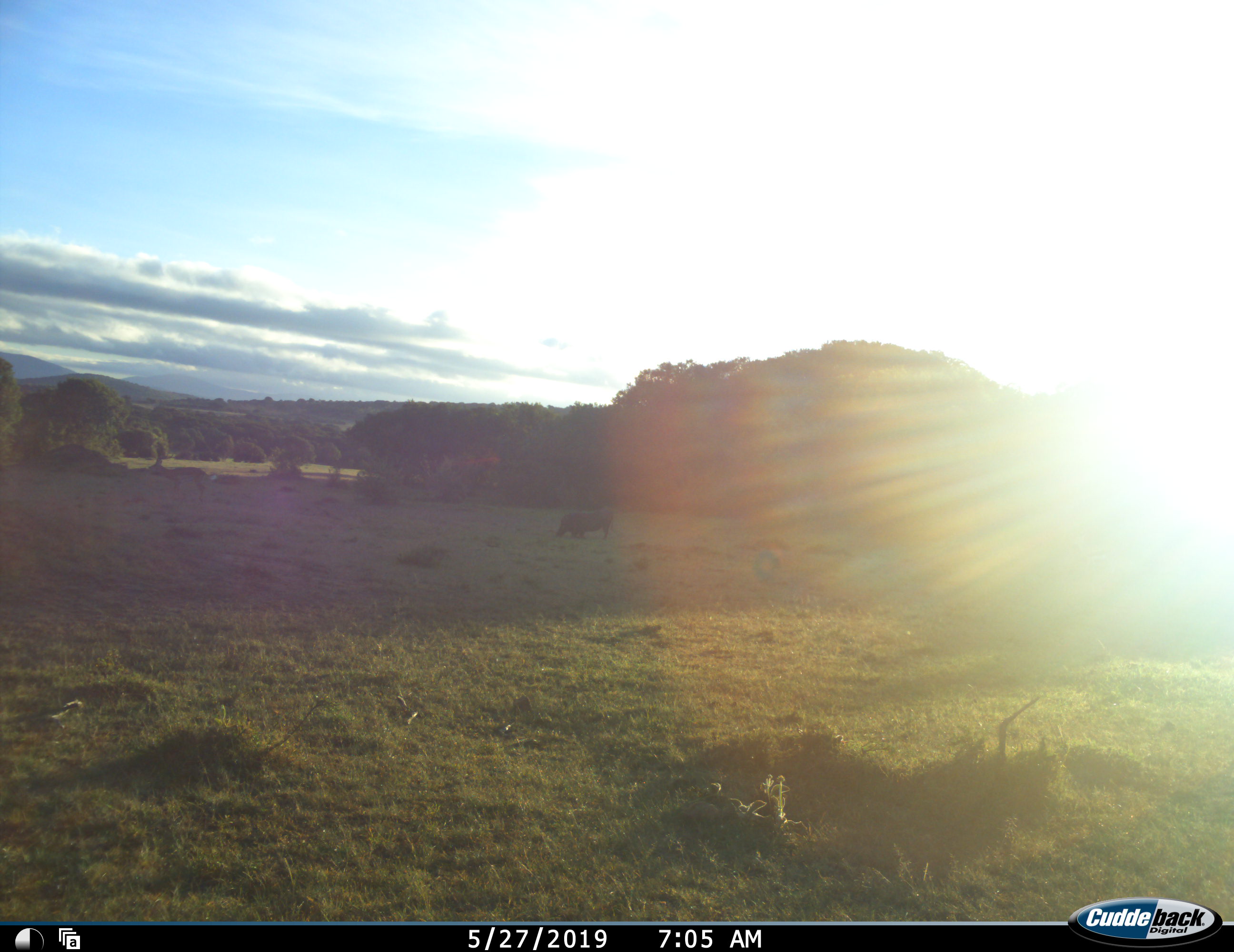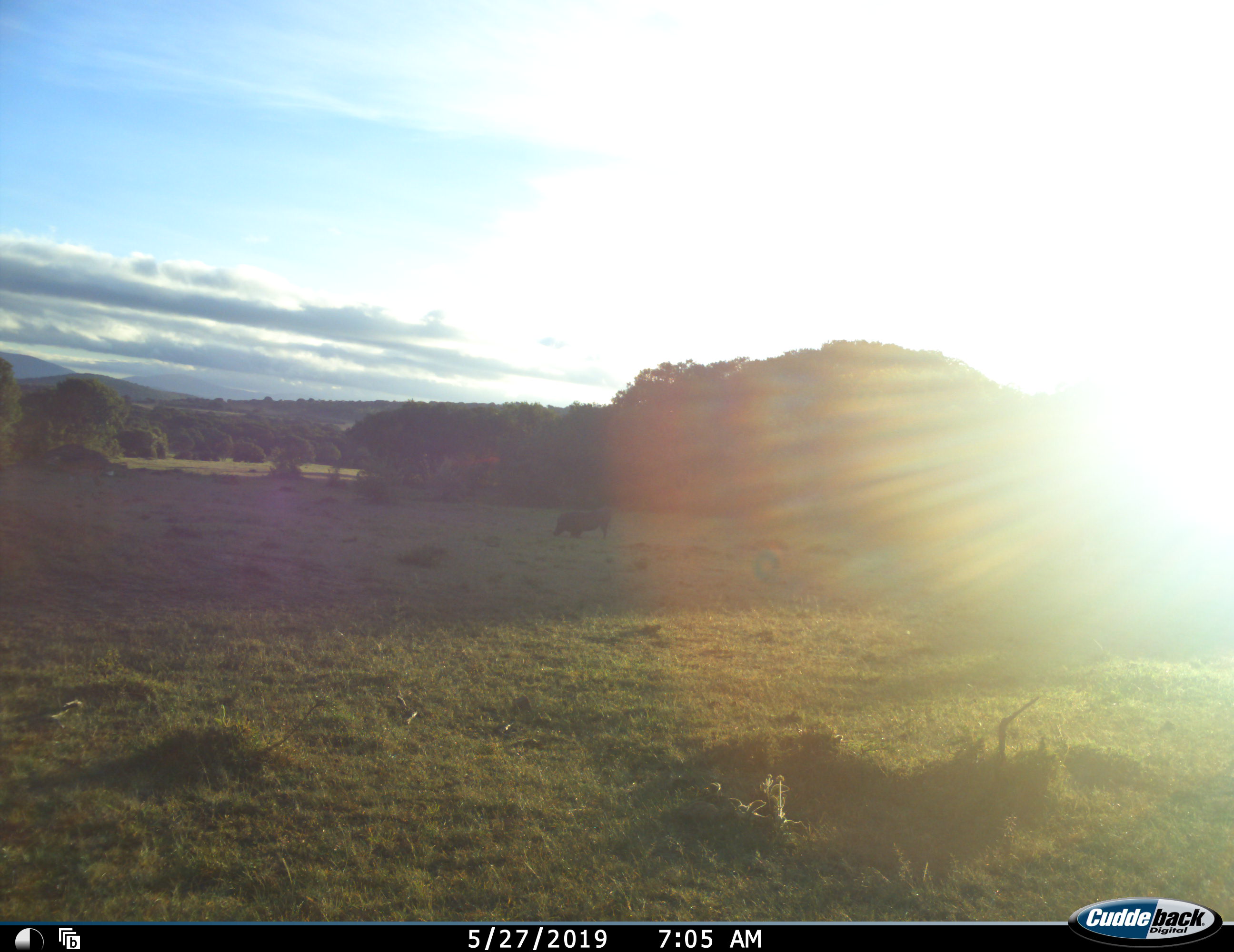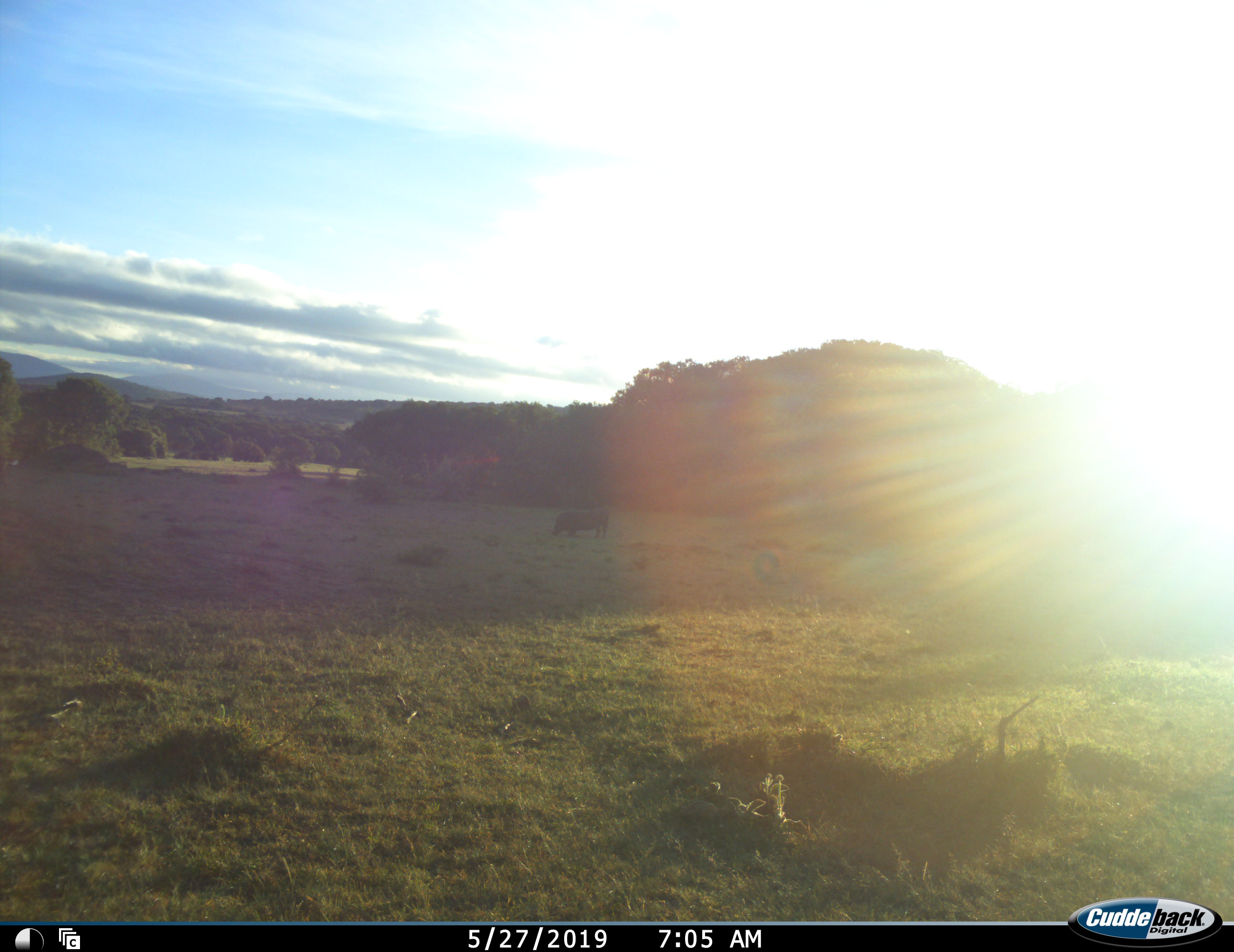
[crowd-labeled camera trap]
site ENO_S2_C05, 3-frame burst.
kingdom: Animalia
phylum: Chordata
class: Mammalia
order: Artiodactyla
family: Suidae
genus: Phacochoerus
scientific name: Phacochoerus africanus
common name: warthog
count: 1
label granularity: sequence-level